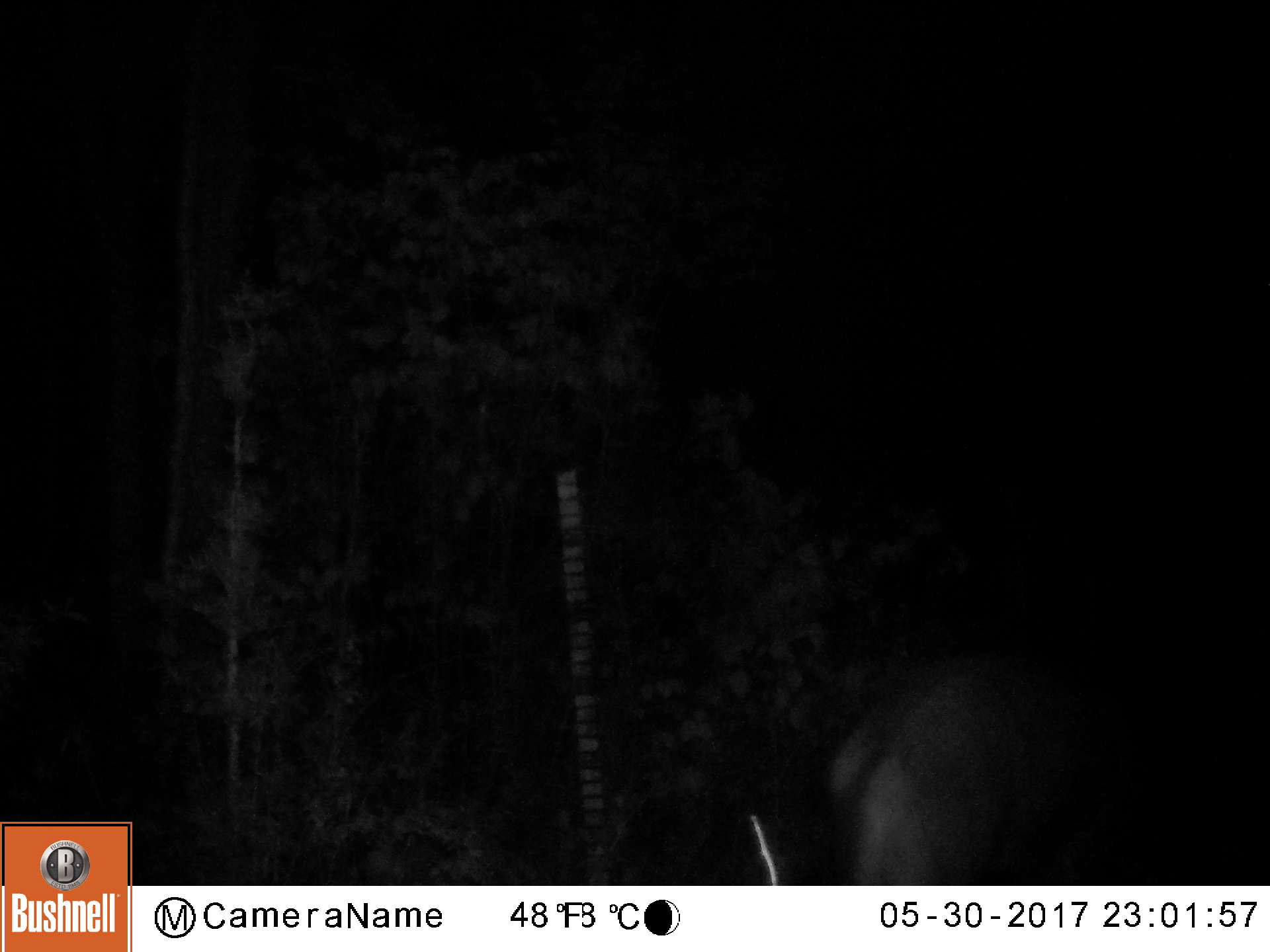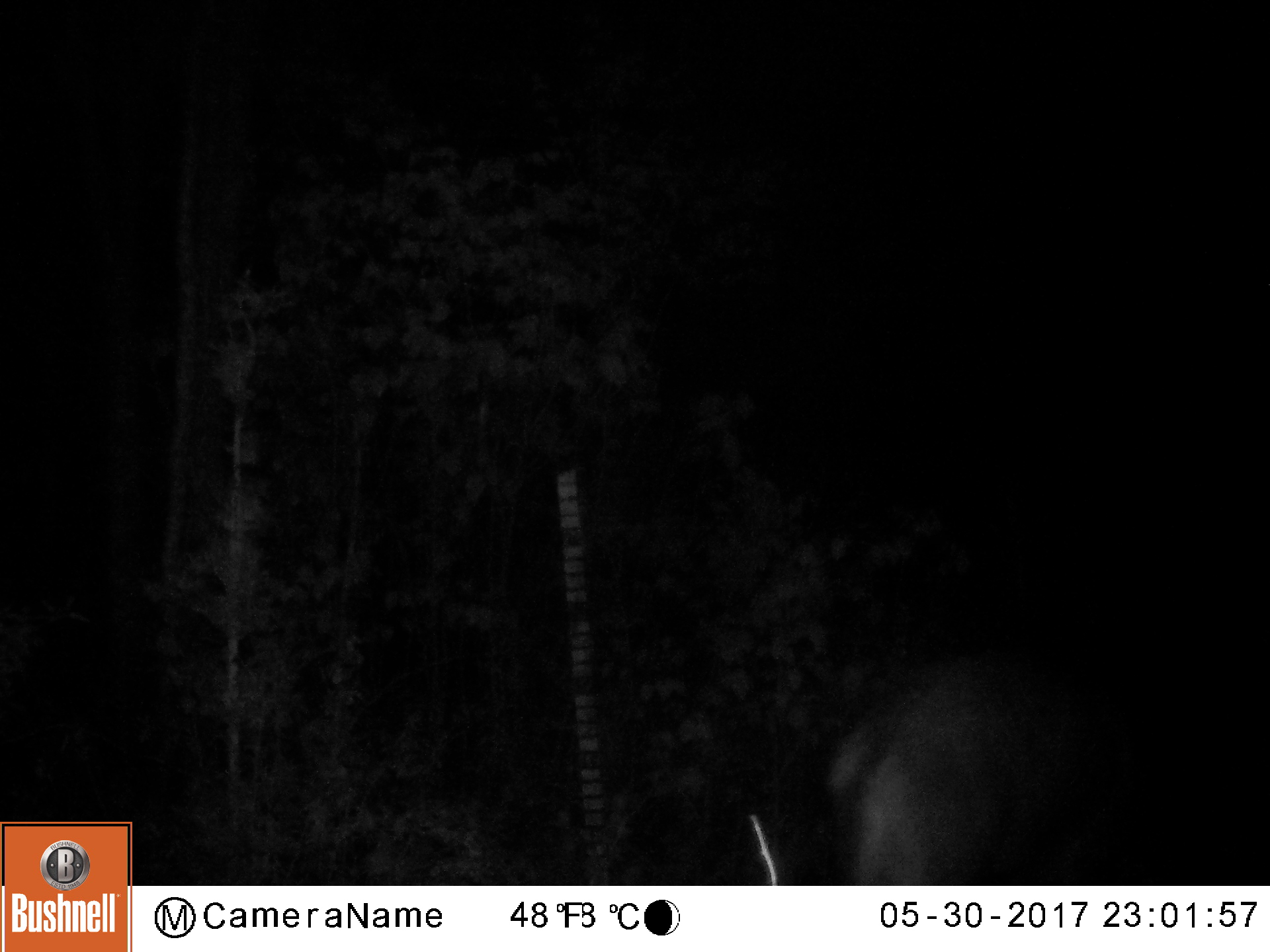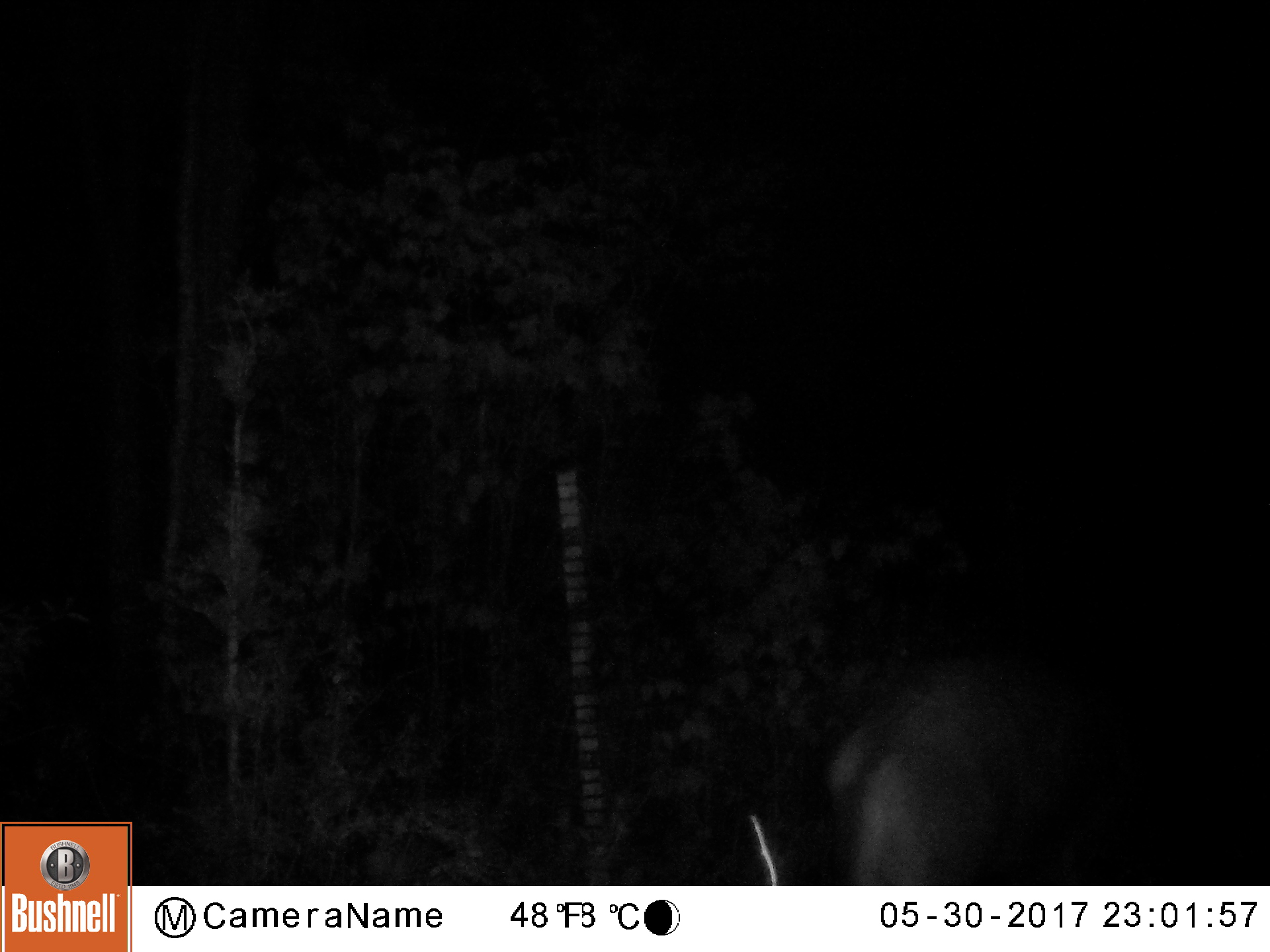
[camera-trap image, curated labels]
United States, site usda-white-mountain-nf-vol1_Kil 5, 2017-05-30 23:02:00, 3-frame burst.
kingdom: Animalia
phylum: Chordata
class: Mammalia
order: Artiodactyla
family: Cervidae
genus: Odocoileus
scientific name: Odocoileus virginianus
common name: white-tailed deer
White-tailed deer (Odocoileus virginianus).